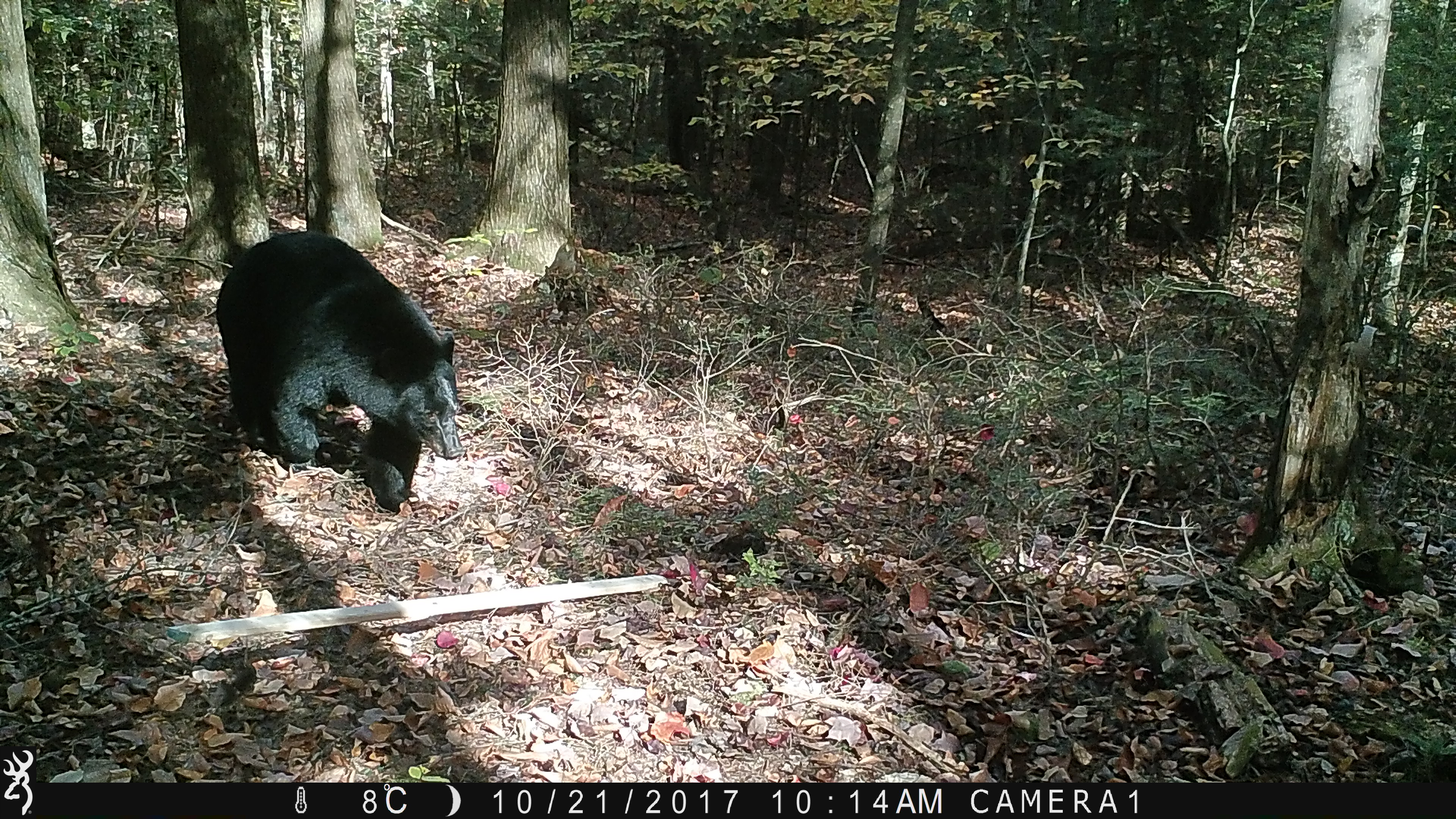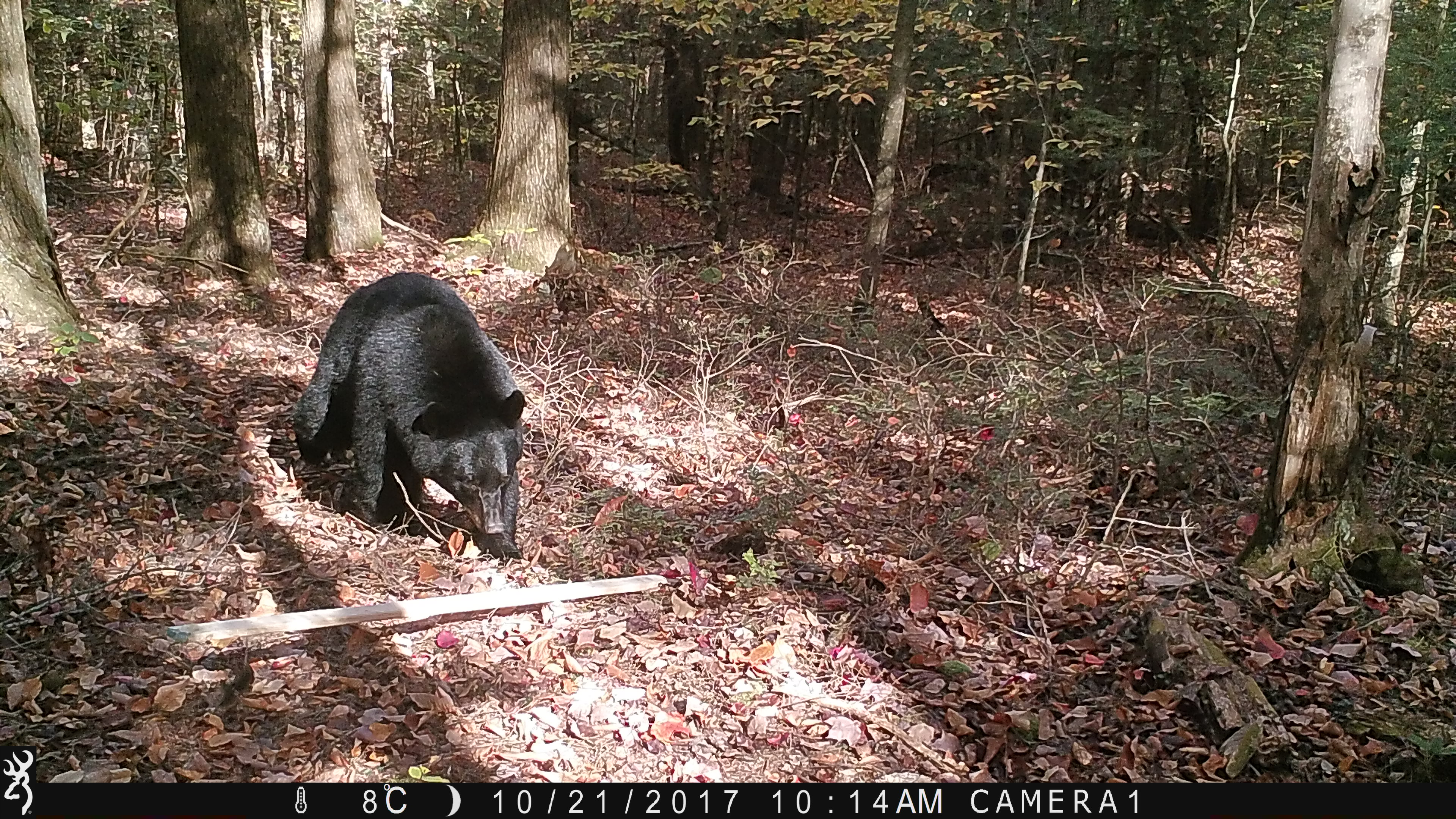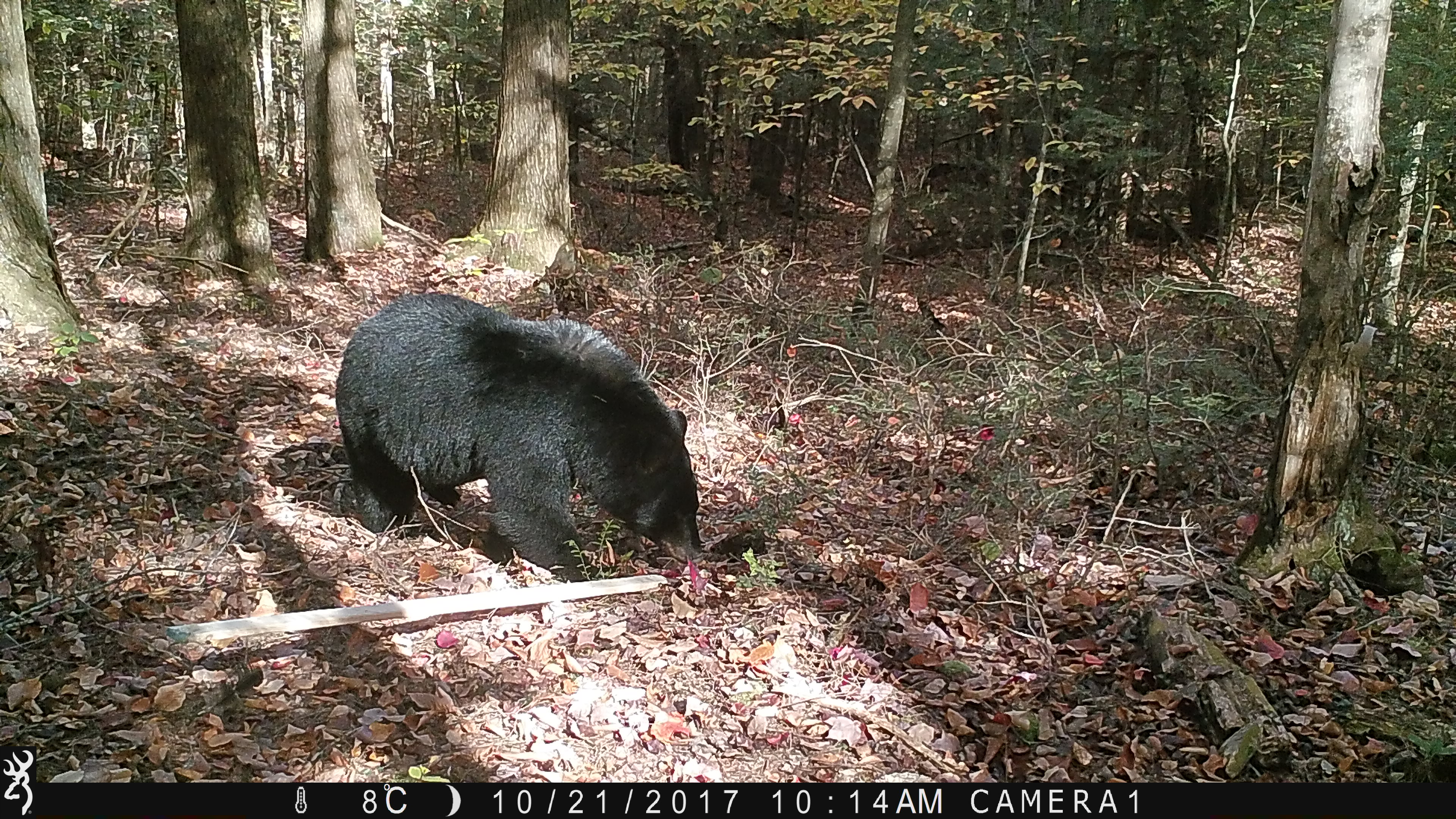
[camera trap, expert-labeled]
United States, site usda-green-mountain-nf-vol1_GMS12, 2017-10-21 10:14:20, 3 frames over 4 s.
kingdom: Animalia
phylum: Chordata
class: Mammalia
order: Carnivora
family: Ursidae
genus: Ursus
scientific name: Ursus americanus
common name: black bear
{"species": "black bear (Ursus americanus)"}